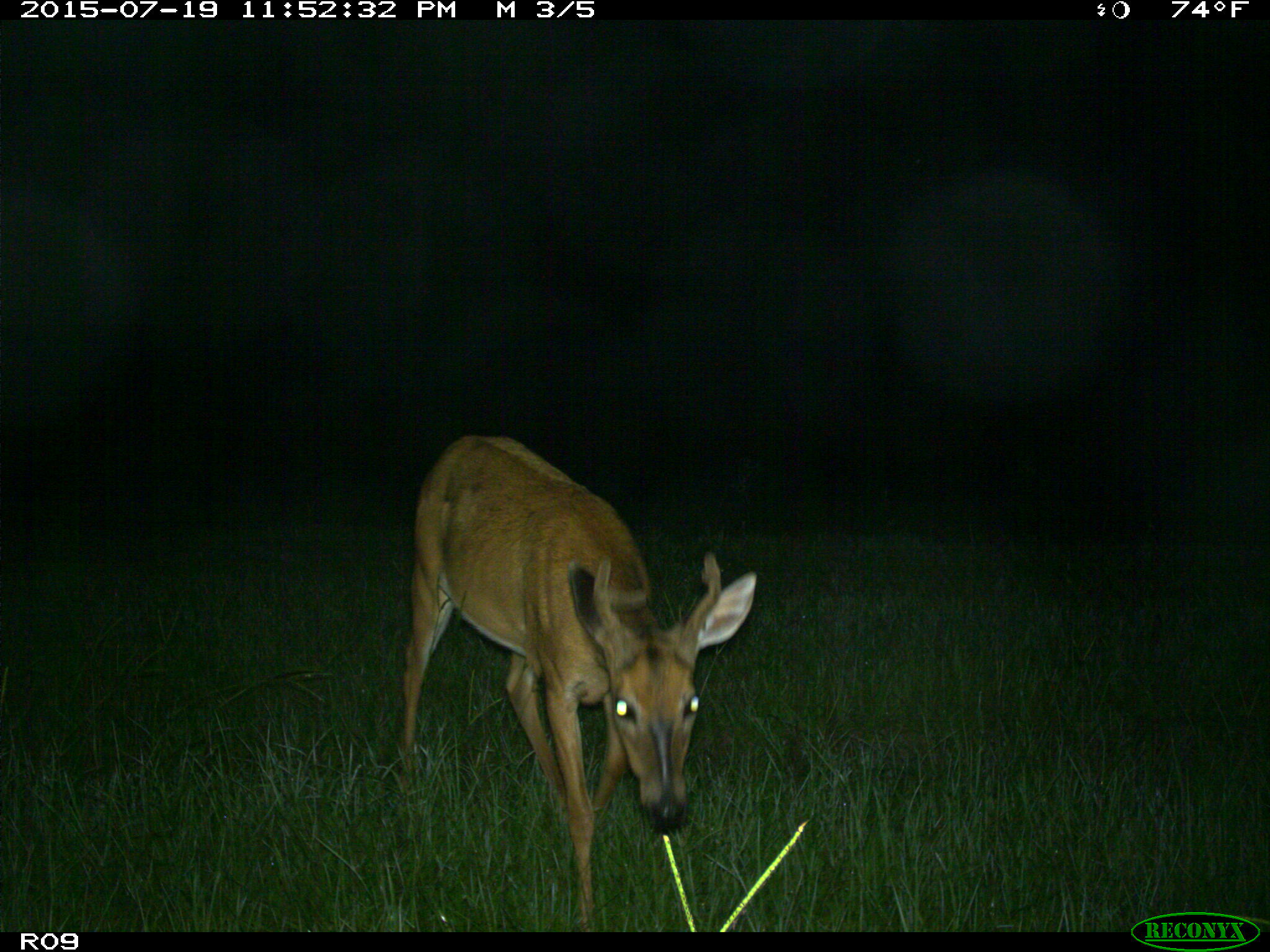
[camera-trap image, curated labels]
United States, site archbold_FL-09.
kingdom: Animalia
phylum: Chordata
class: Mammalia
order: Artiodactyla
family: Cervidae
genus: Odocoileus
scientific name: Odocoileus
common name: deer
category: unidentified deer